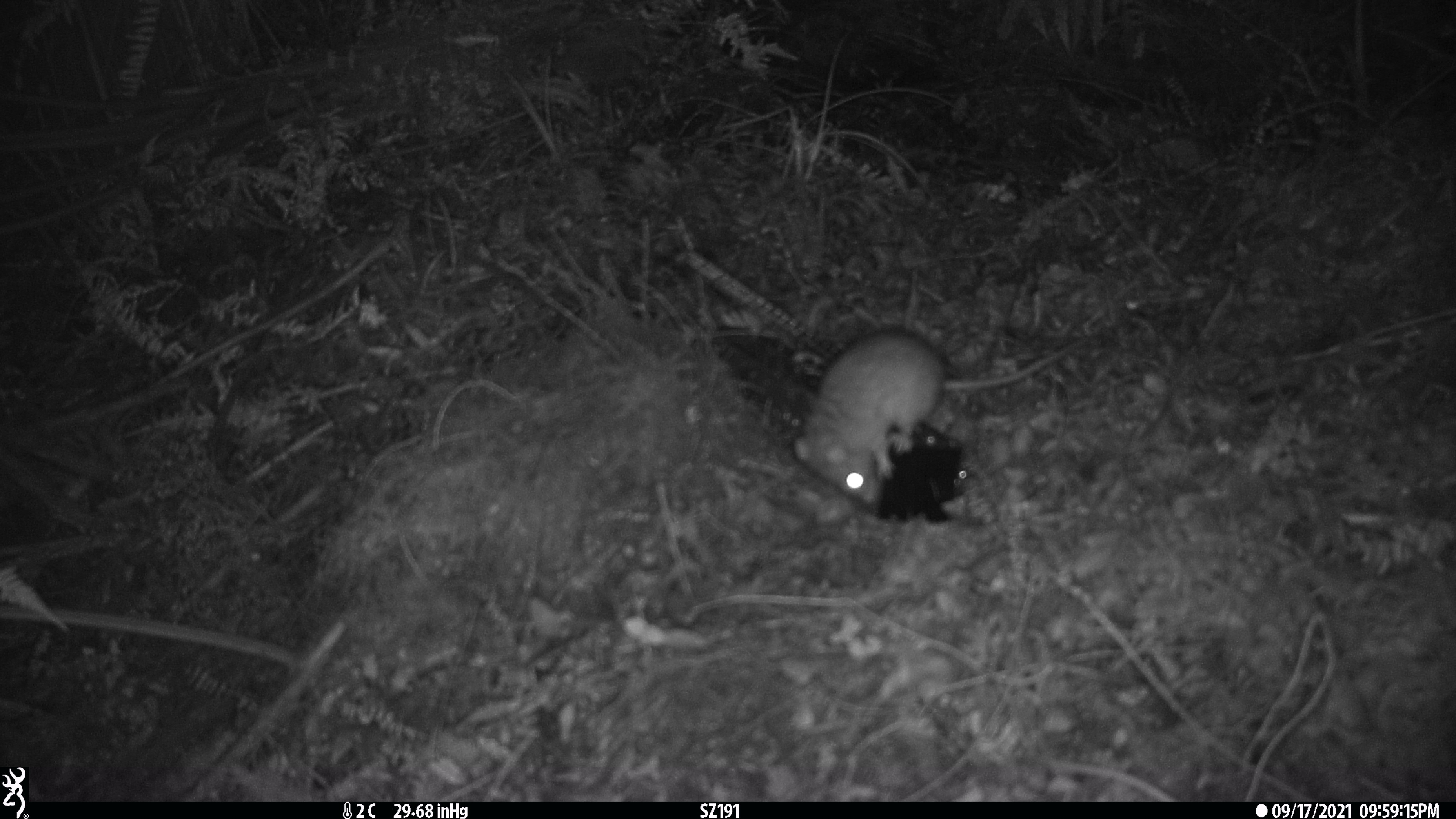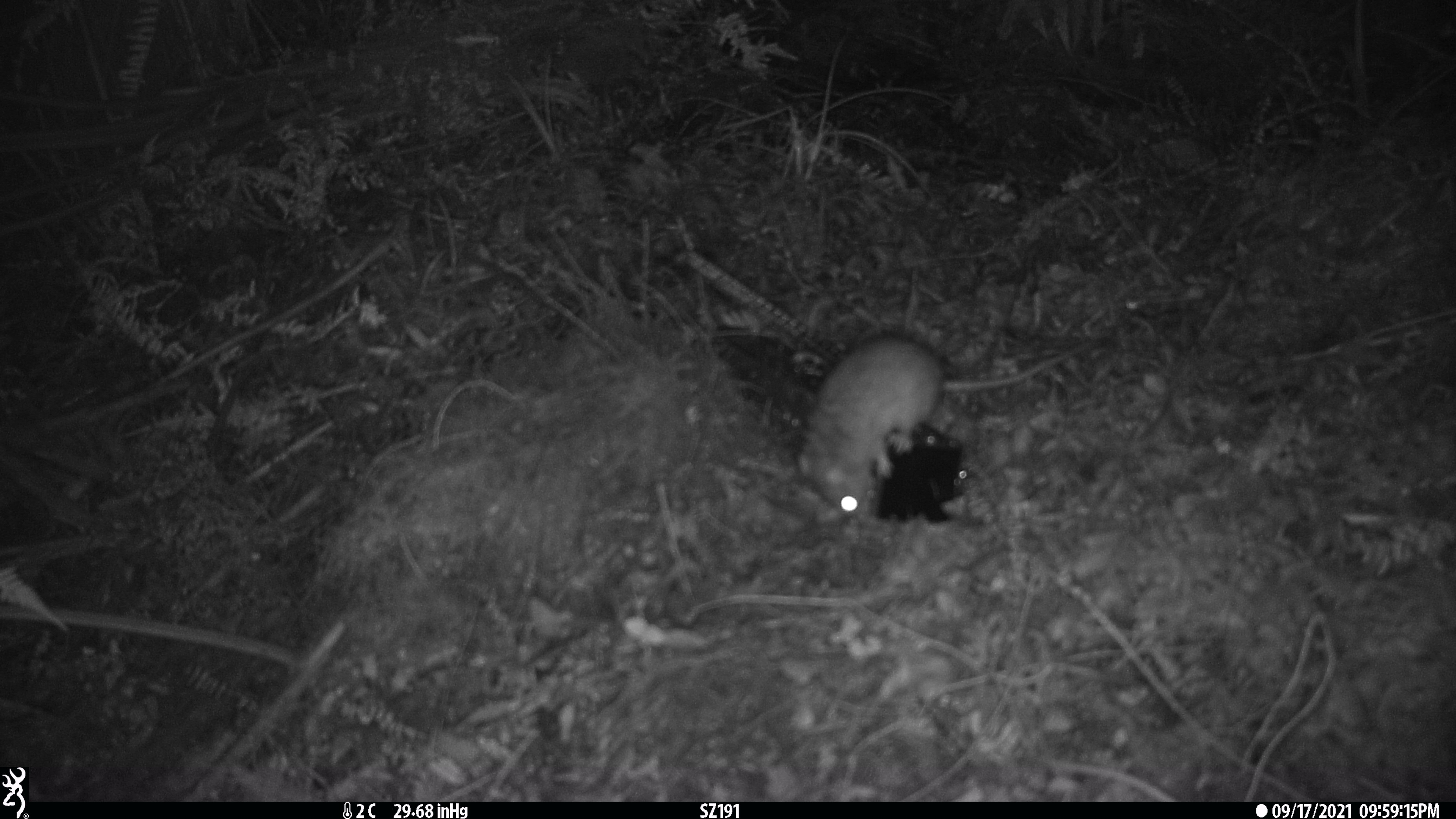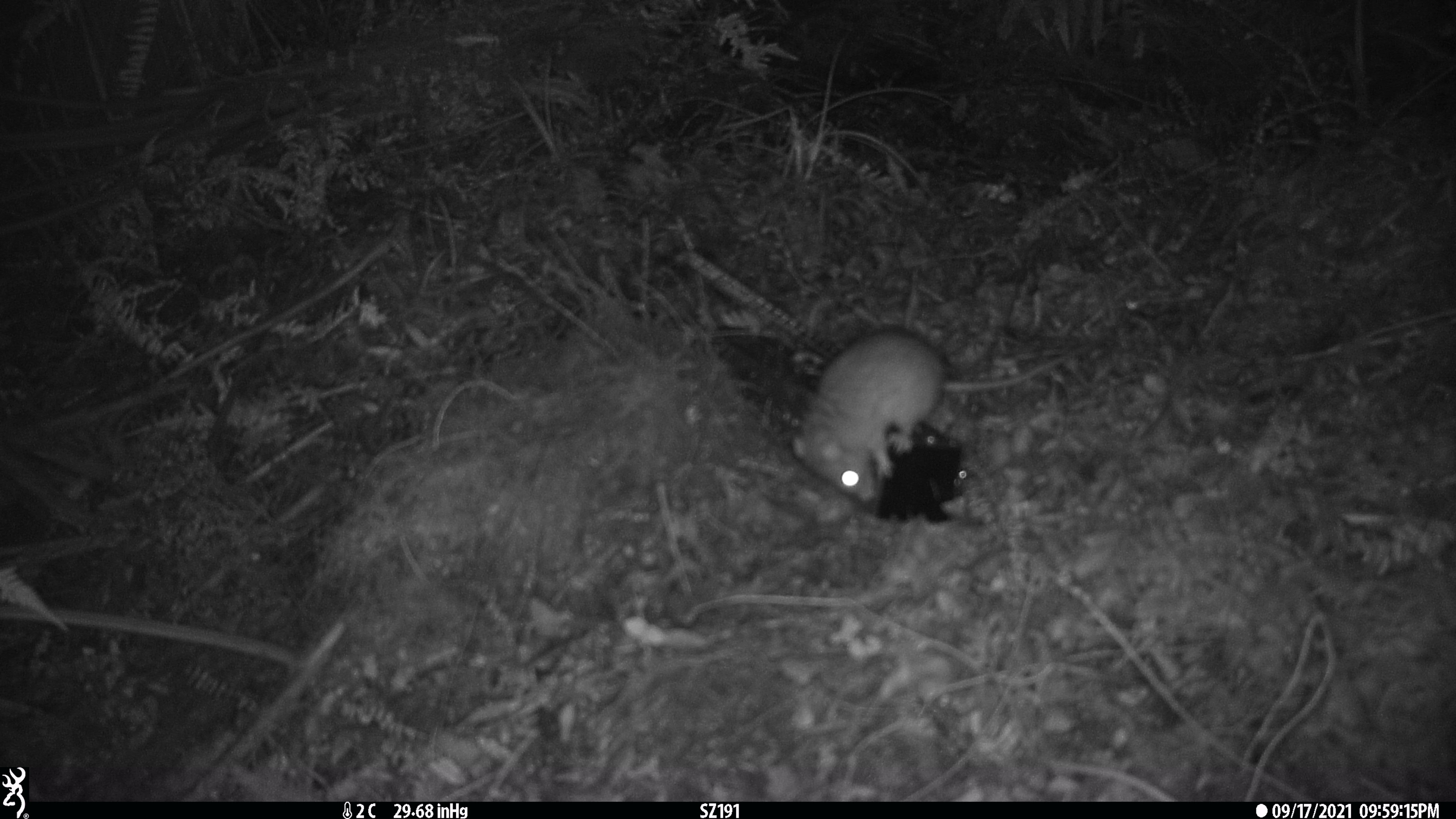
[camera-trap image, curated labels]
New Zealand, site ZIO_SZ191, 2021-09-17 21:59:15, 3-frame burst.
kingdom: Animalia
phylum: Chordata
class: Mammalia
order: Rodentia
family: Muridae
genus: Rattus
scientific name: Rattus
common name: rat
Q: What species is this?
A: Rat (Rattus).